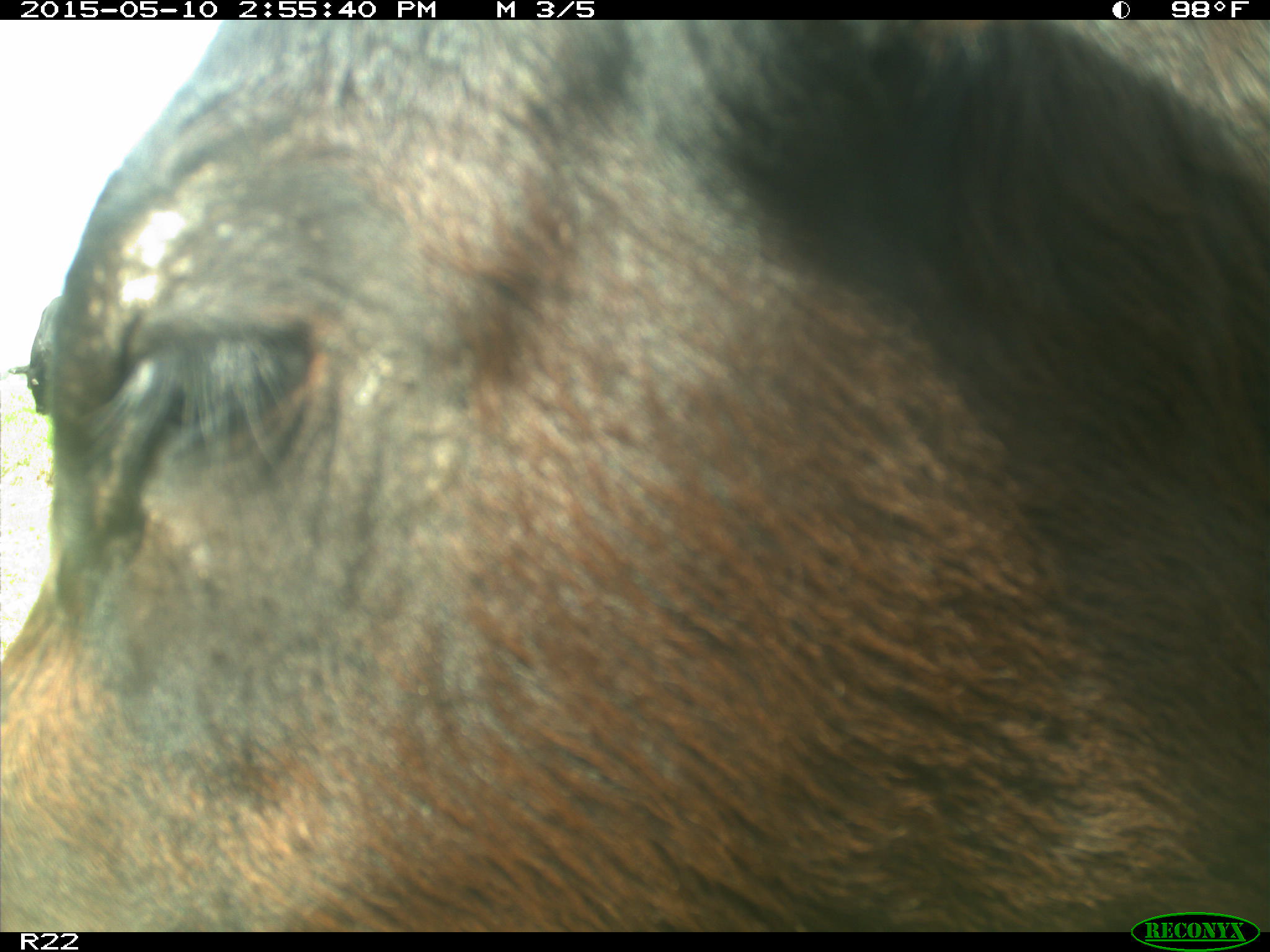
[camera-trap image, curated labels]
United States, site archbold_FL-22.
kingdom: Animalia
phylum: Chordata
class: Mammalia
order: Artiodactyla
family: Bovidae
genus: Bos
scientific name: Bos taurus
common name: domestic cow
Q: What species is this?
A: Bos taurus (domestic cow).